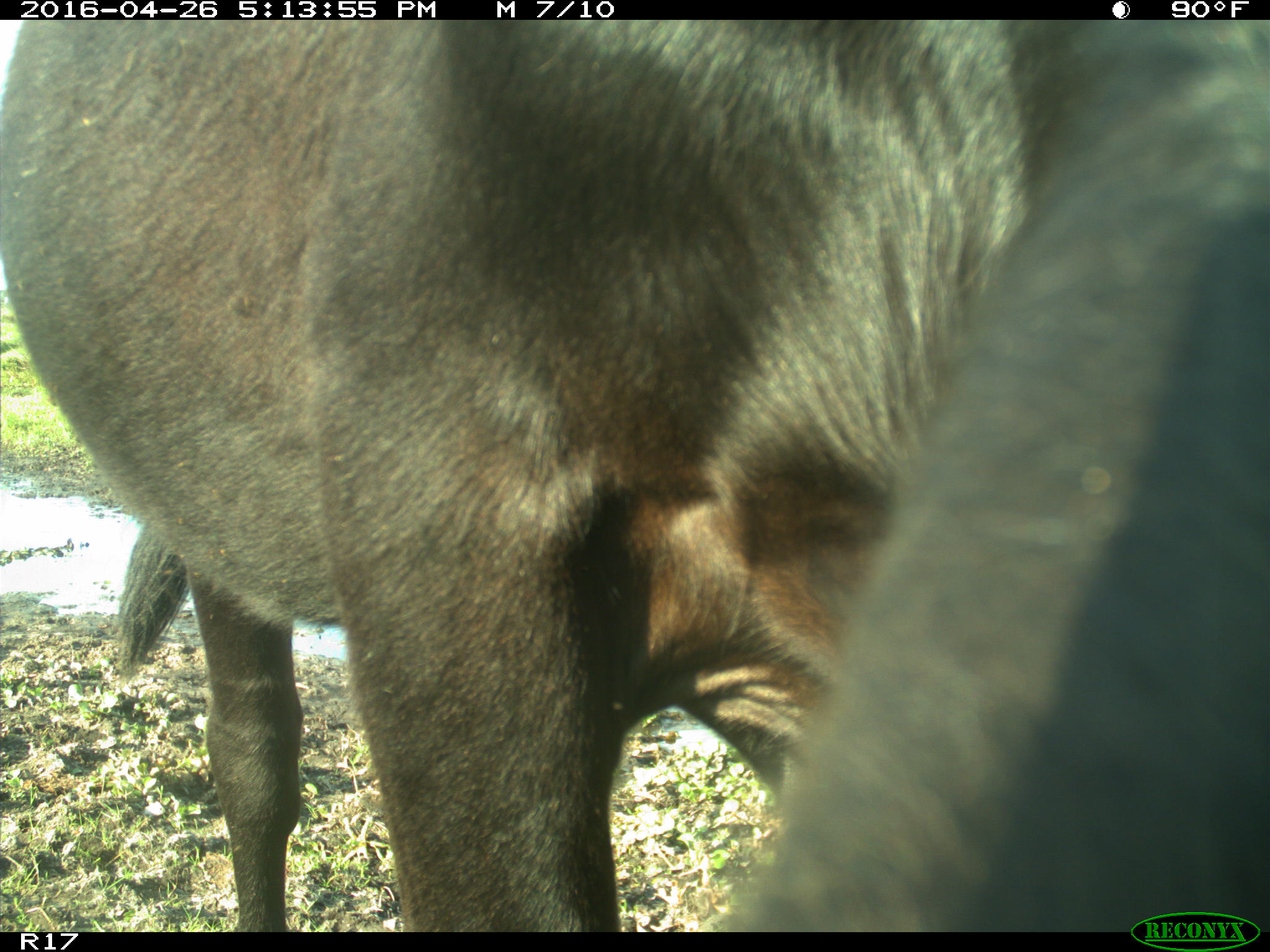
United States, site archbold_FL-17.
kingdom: Animalia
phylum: Chordata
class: Mammalia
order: Artiodactyla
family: Bovidae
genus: Bos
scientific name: Bos taurus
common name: domestic cow